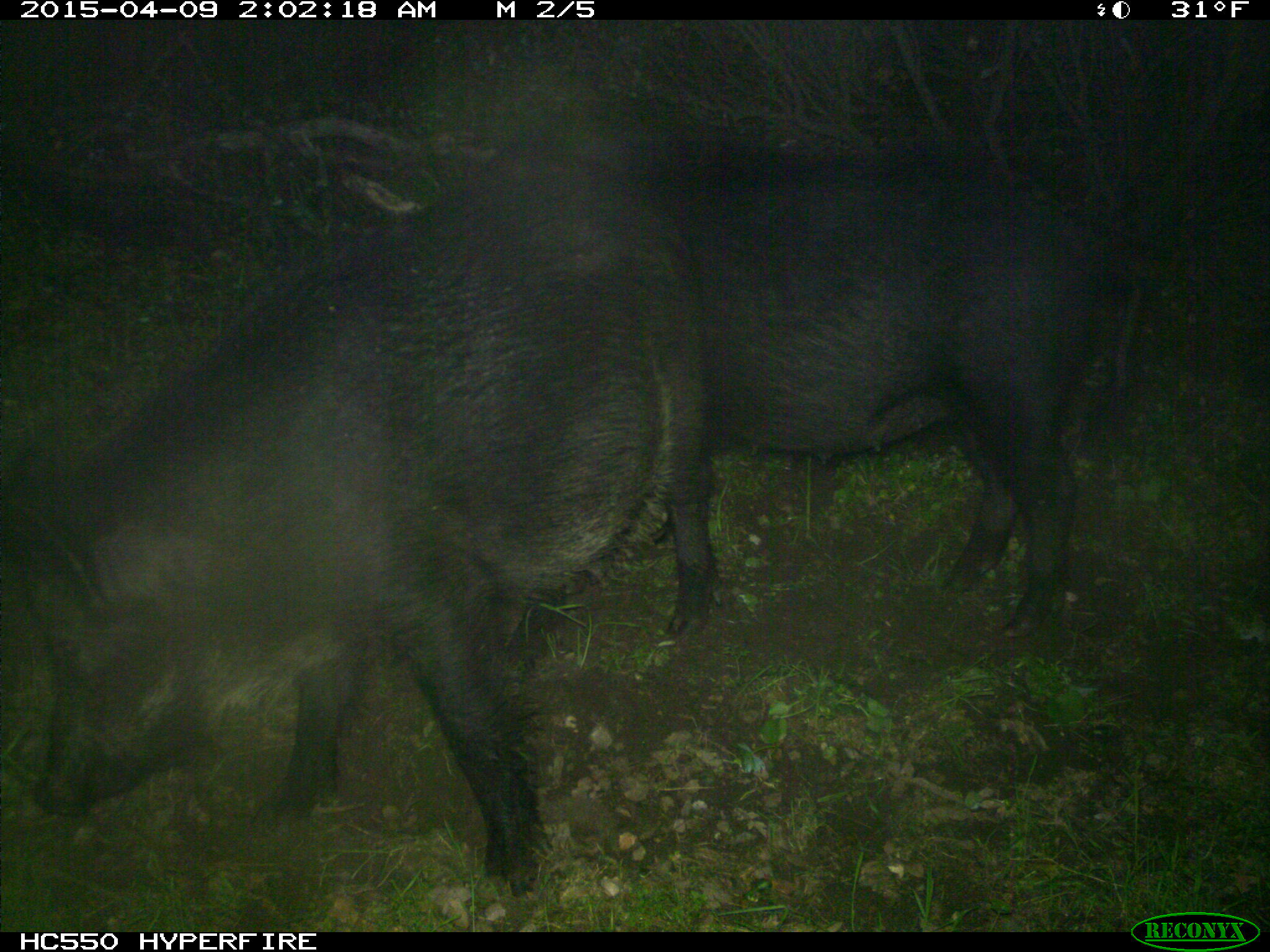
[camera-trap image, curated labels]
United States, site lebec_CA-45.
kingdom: Animalia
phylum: Chordata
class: Mammalia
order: Artiodactyla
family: Suidae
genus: Sus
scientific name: Sus scrofa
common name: wild boar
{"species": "Sus scrofa (wild boar)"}